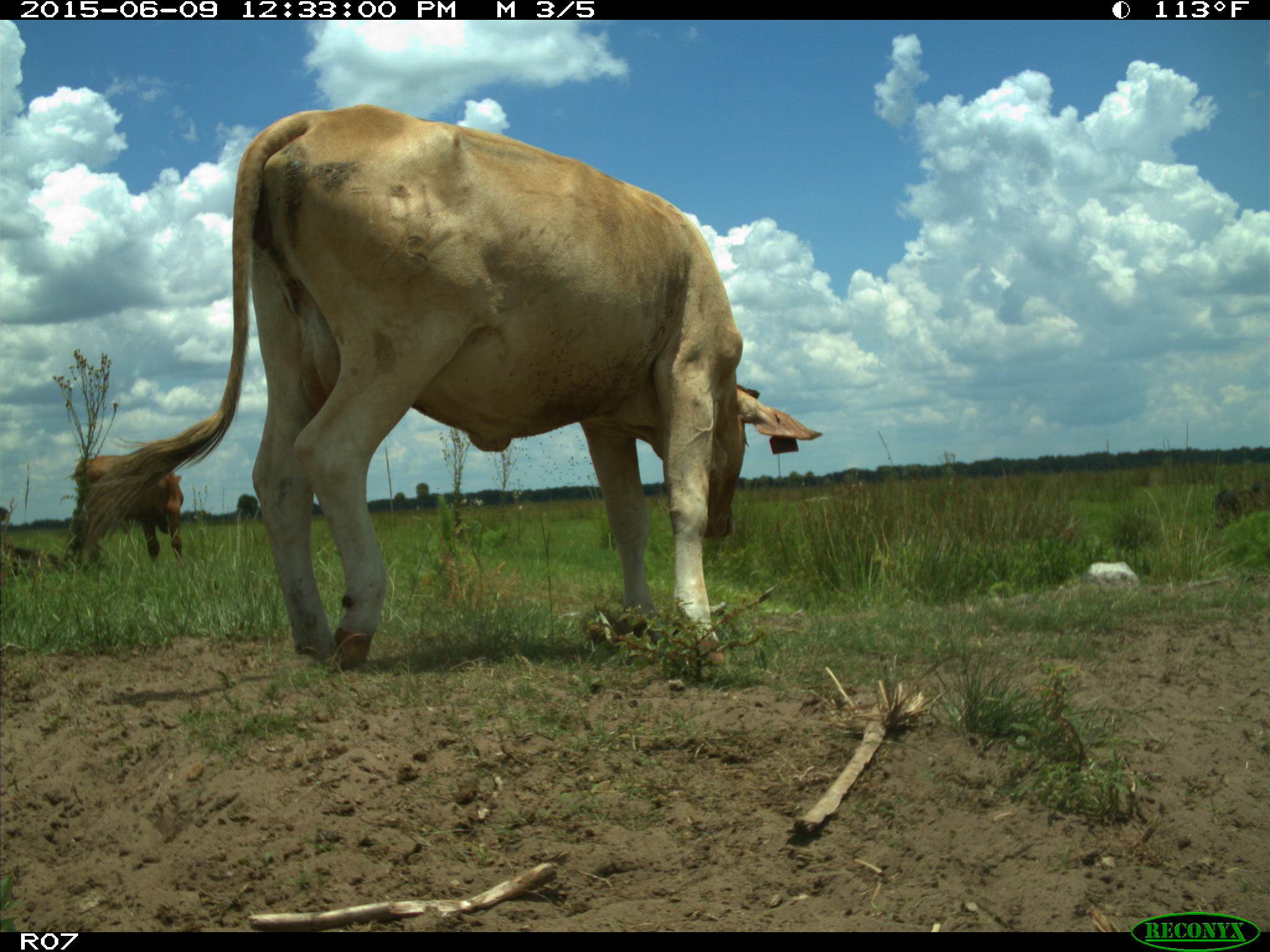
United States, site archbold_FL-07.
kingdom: Animalia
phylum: Chordata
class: Mammalia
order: Artiodactyla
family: Bovidae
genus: Bos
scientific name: Bos taurus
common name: domestic cow